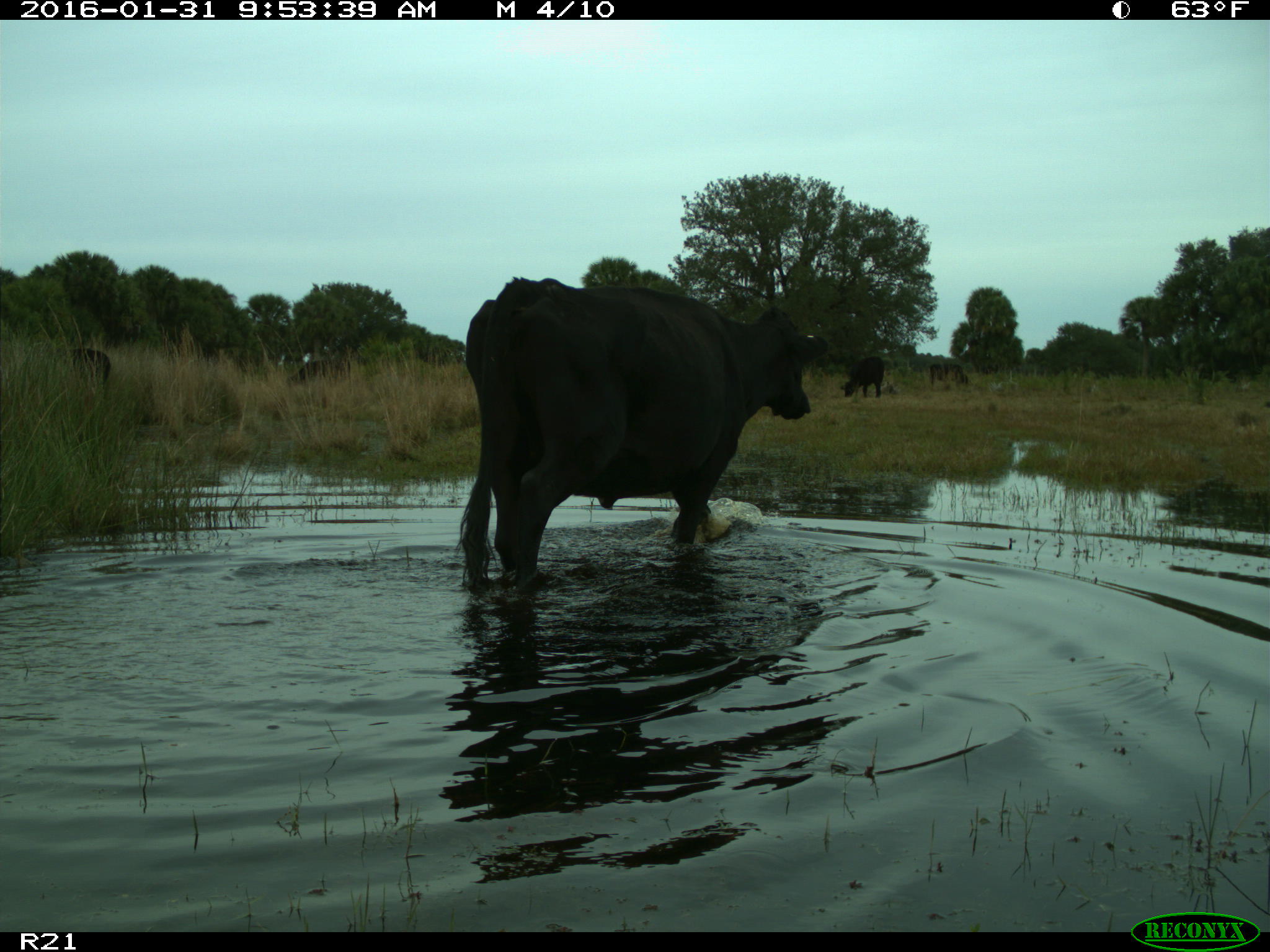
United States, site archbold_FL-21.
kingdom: Animalia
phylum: Chordata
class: Mammalia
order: Artiodactyla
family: Bovidae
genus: Bos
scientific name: Bos taurus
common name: domestic cow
Bos taurus (domestic cow).